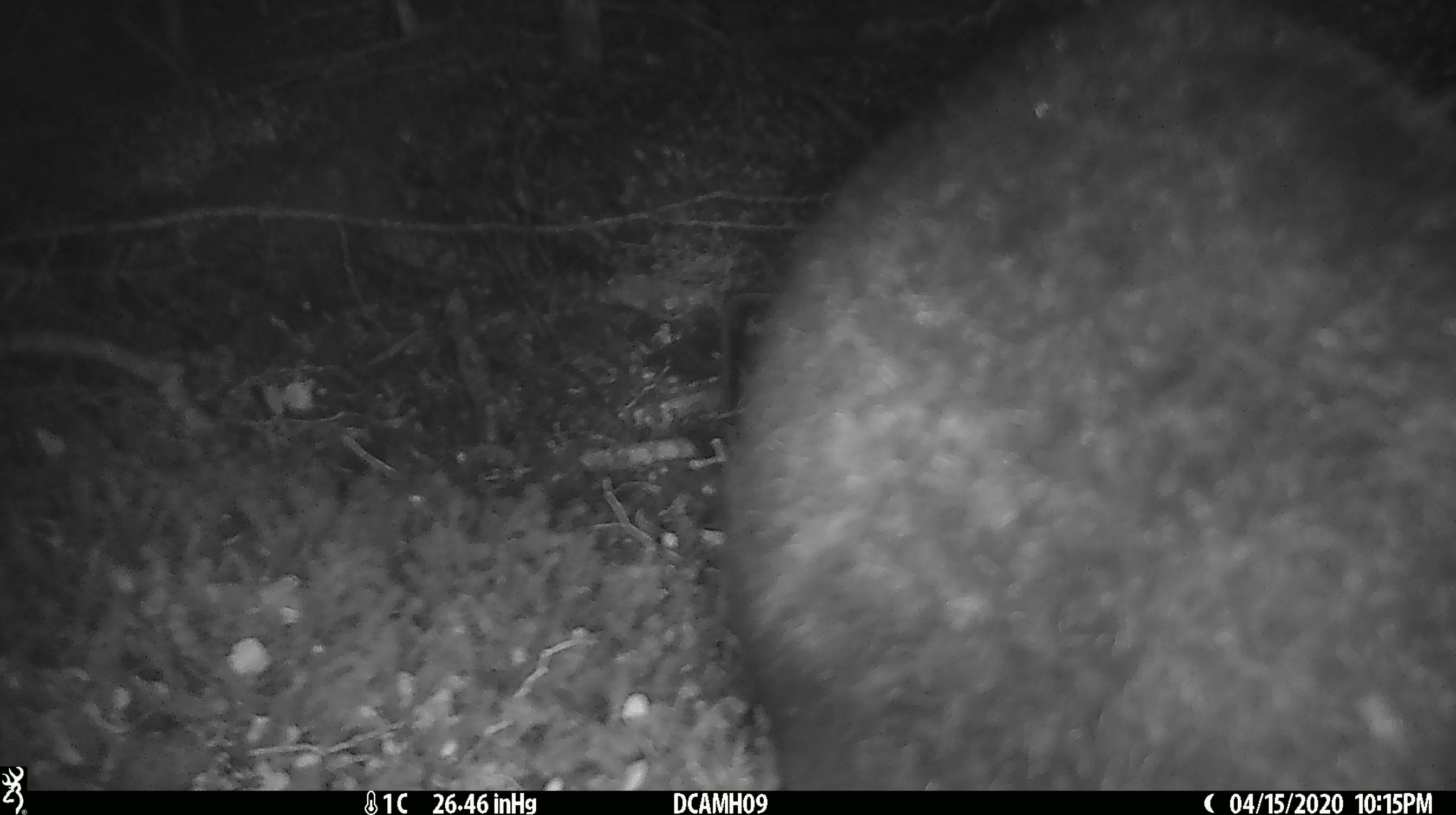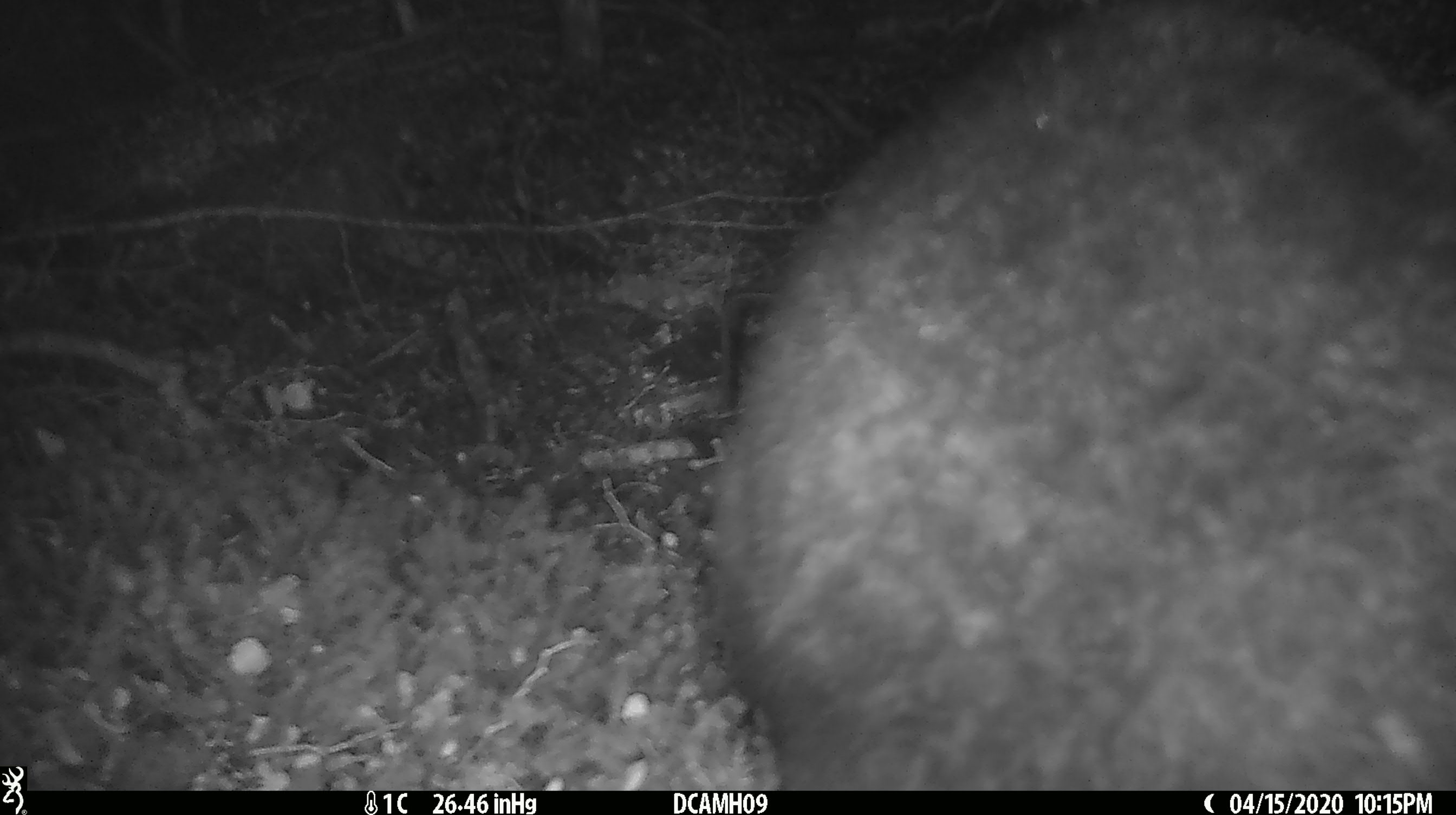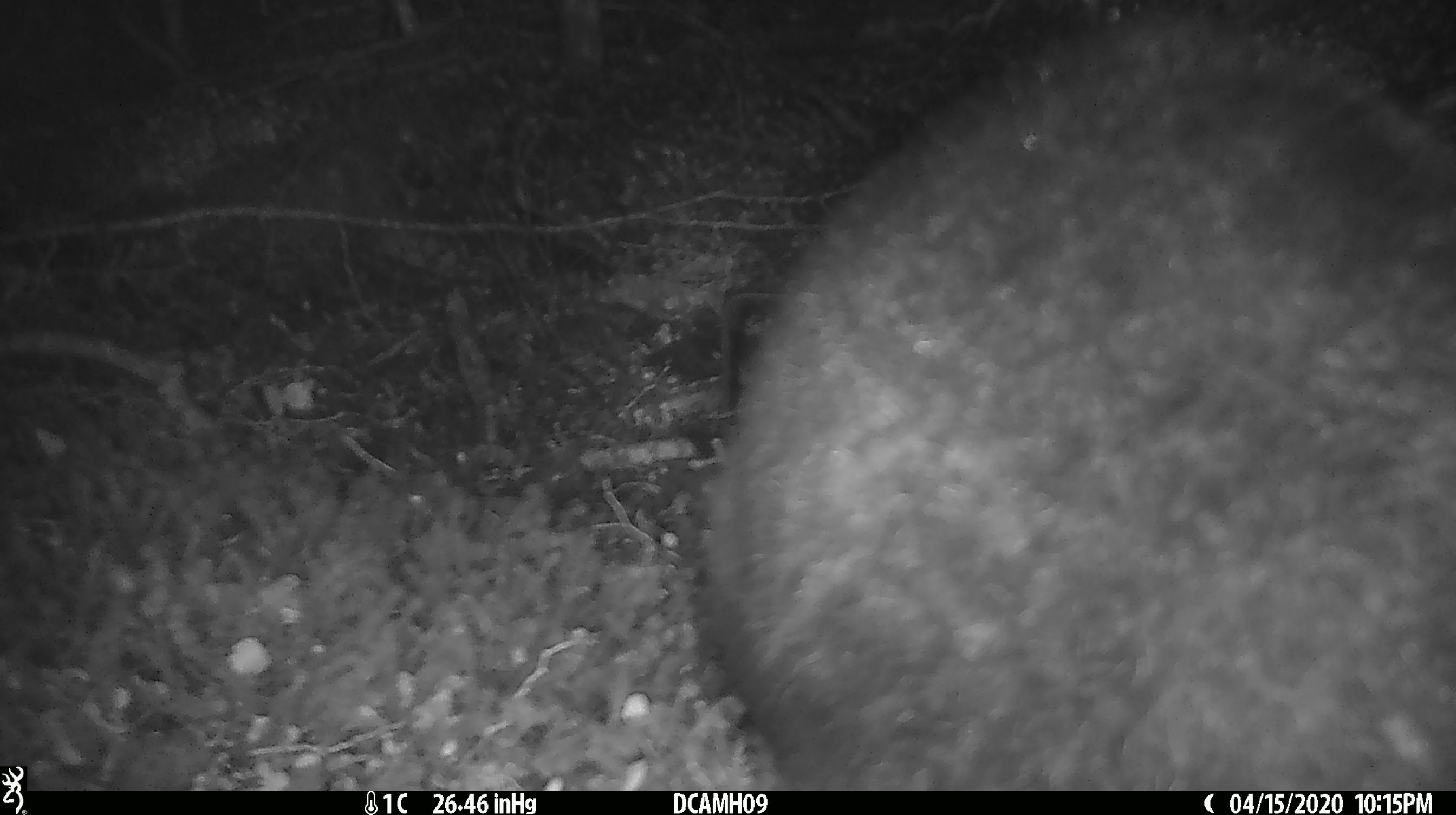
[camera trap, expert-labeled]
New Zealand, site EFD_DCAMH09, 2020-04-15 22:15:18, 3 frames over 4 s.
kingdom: Animalia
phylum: Chordata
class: Mammalia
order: Diprotodontia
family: Phalangeridae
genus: Trichosurus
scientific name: Trichosurus vulpecula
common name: common brushtail possum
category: possum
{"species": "possum (common brushtail possum) (Trichosurus vulpecula)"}